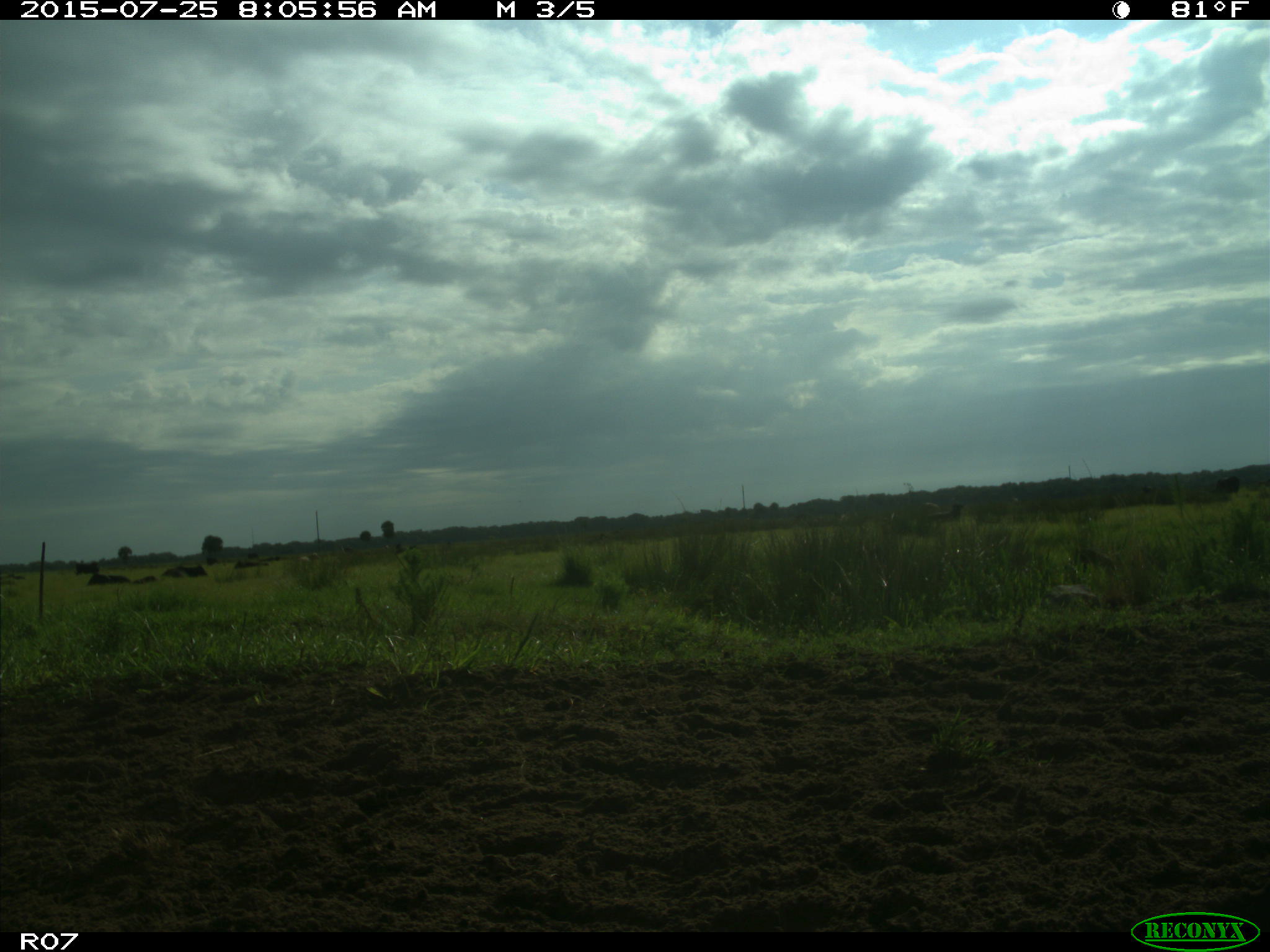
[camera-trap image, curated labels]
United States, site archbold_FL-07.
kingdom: Animalia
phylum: Chordata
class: Mammalia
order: Artiodactyla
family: Bovidae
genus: Bos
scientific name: Bos taurus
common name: domestic cow